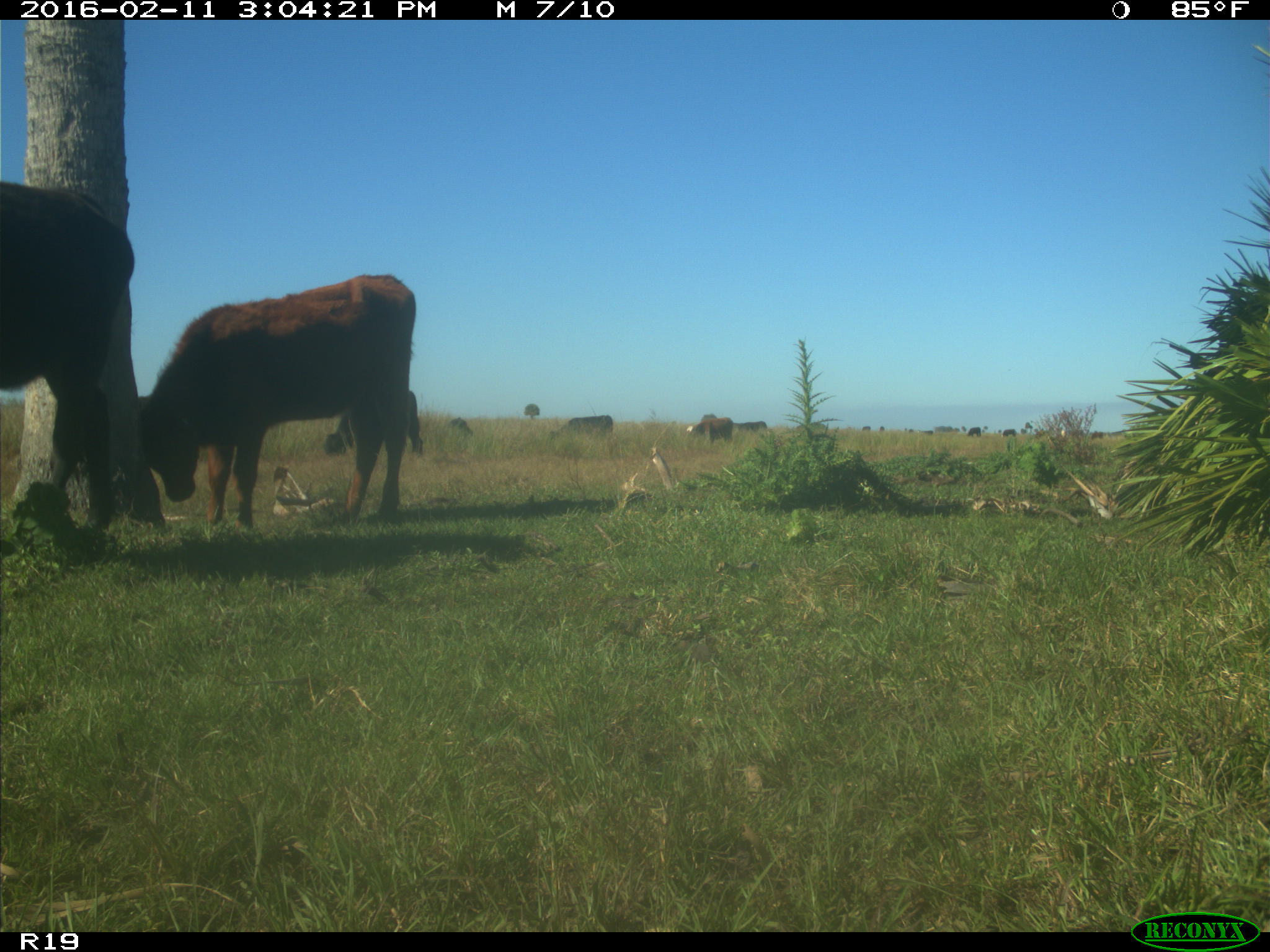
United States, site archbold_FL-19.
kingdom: Animalia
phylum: Chordata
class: Mammalia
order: Artiodactyla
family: Bovidae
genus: Bos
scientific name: Bos taurus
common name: domestic cow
Bos taurus (domestic cow).